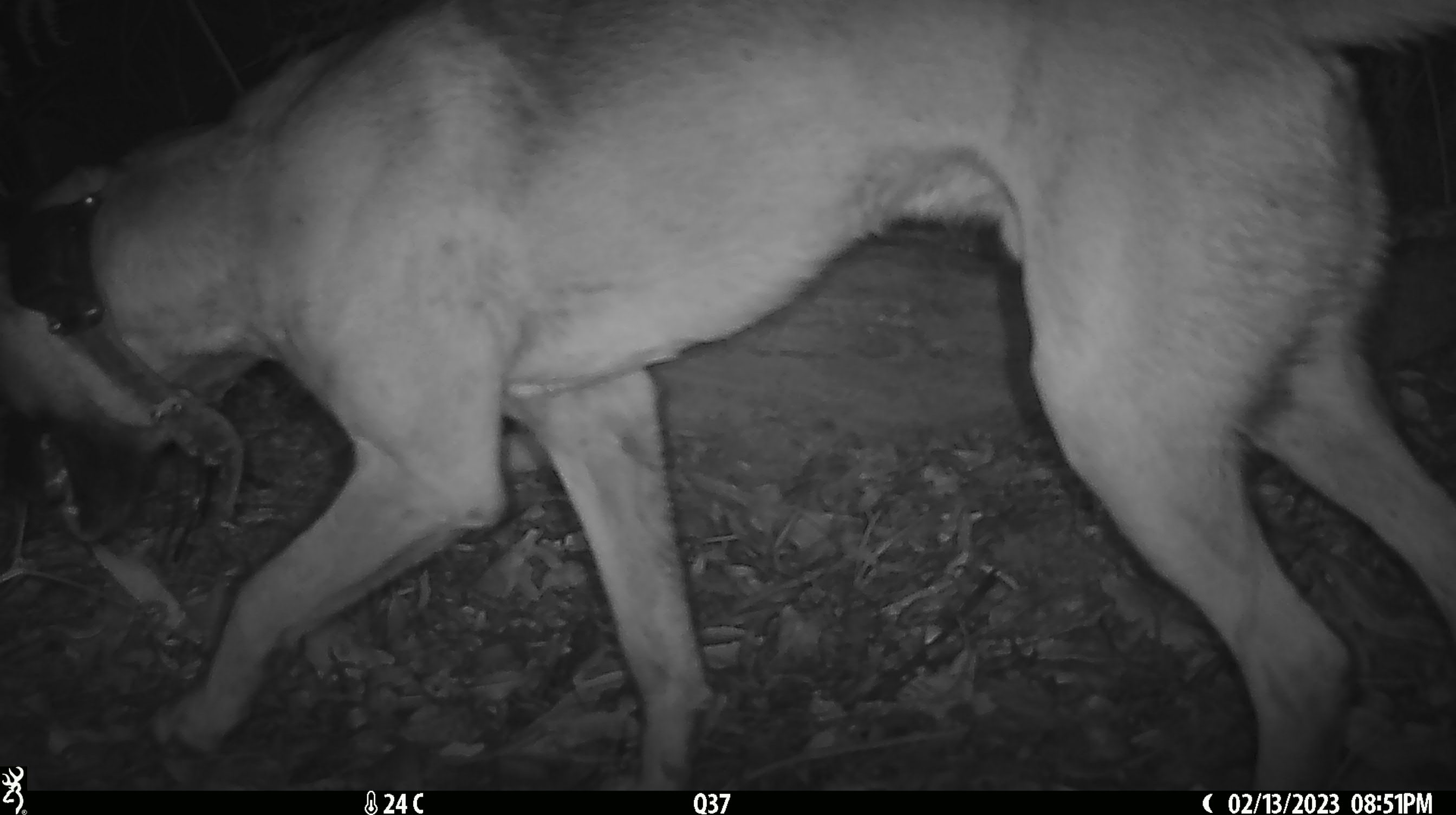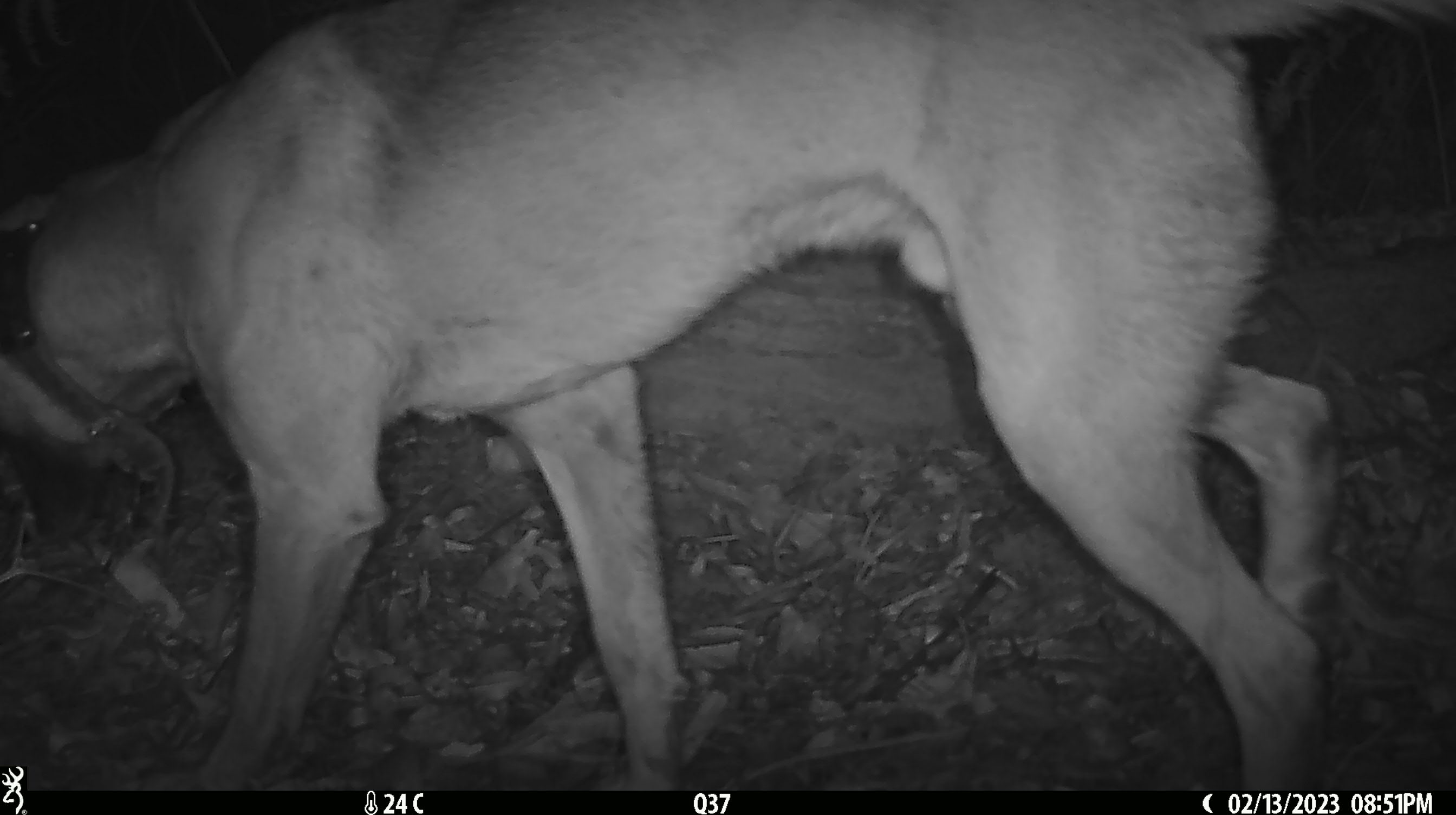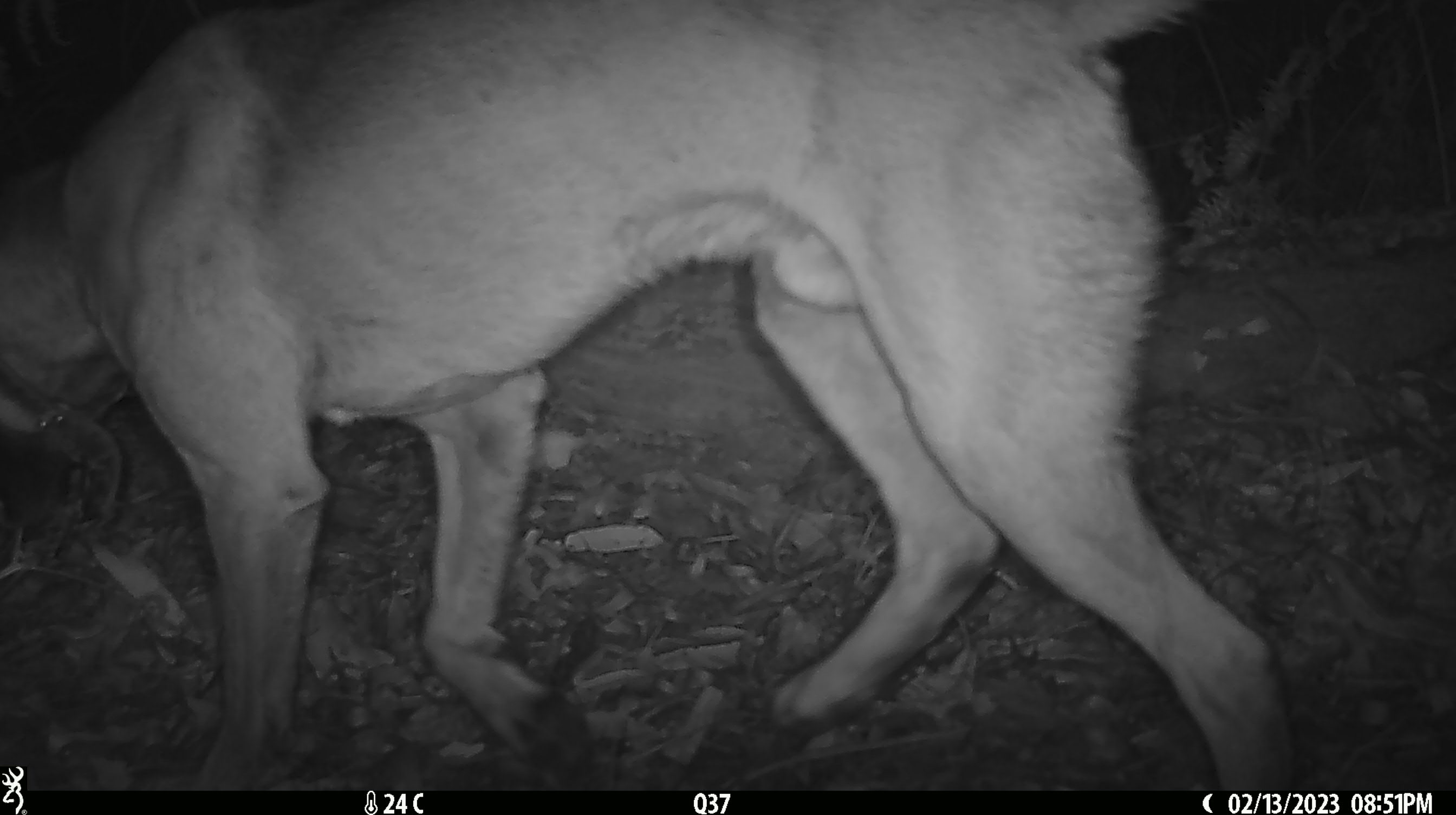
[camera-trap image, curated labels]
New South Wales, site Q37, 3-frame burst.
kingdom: Animalia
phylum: Chordata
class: Mammalia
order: Carnivora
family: Canidae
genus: Canis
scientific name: Canis familiaris dingo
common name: dingo